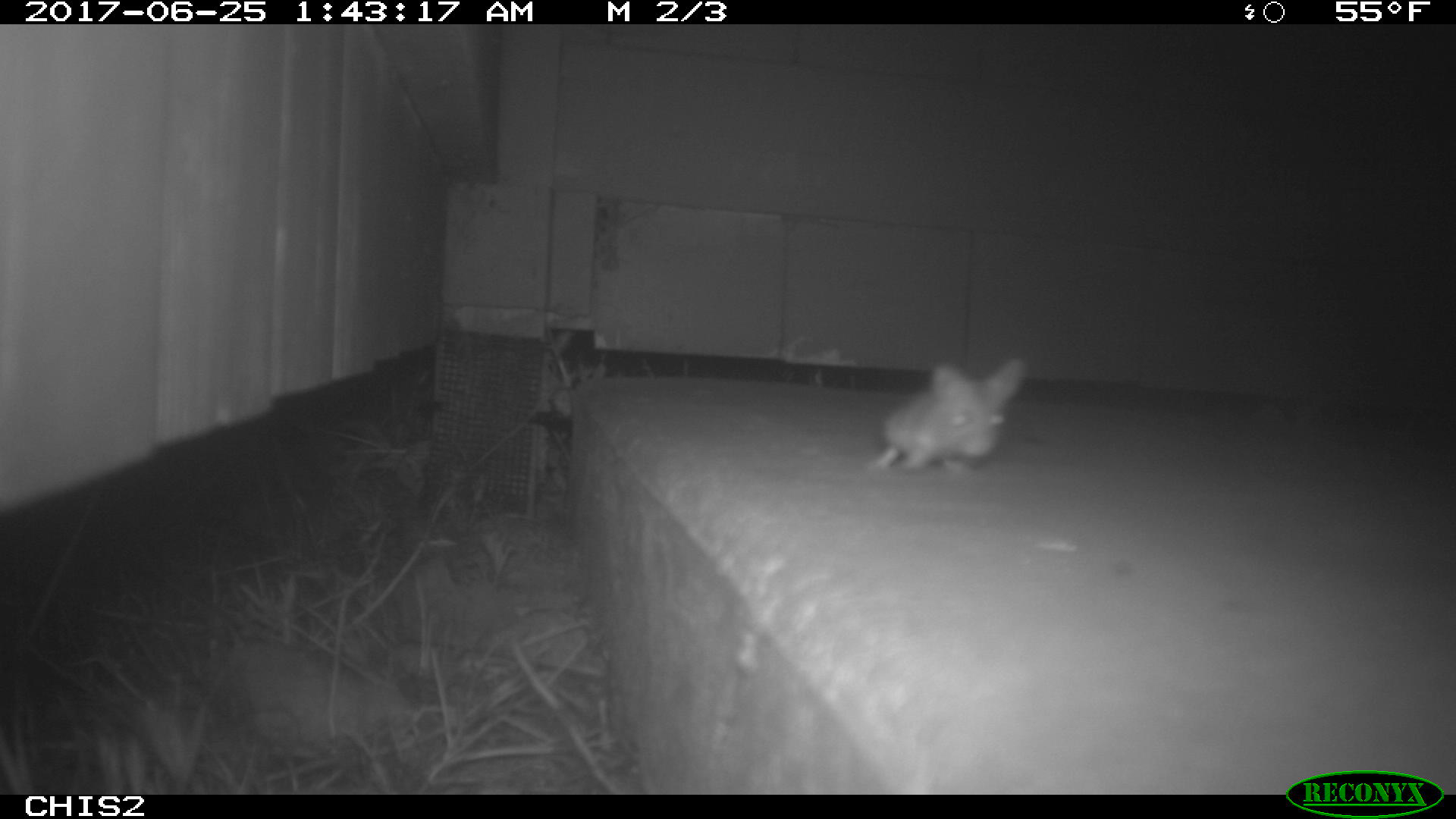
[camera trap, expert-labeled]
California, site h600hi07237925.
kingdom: Animalia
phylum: Chordata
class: Mammalia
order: Rodentia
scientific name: Rodentia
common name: rodent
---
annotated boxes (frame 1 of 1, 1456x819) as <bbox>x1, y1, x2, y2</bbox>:
rodent: <bbox>874, 357, 1025, 472</bbox>